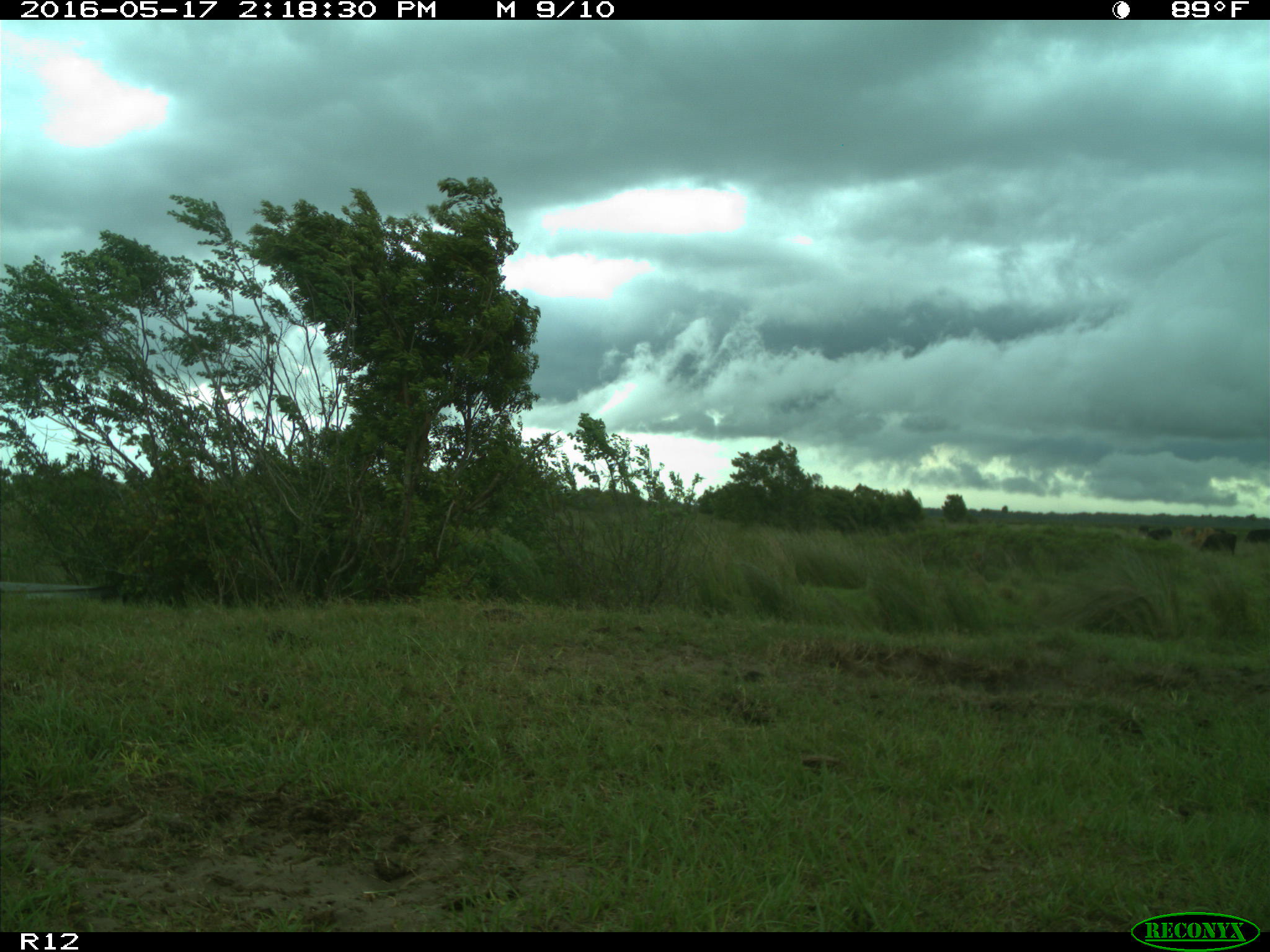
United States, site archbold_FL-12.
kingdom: Animalia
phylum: Chordata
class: Mammalia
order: Artiodactyla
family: Bovidae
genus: Bos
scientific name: Bos taurus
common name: domestic cow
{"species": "Bos taurus (domestic cow)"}